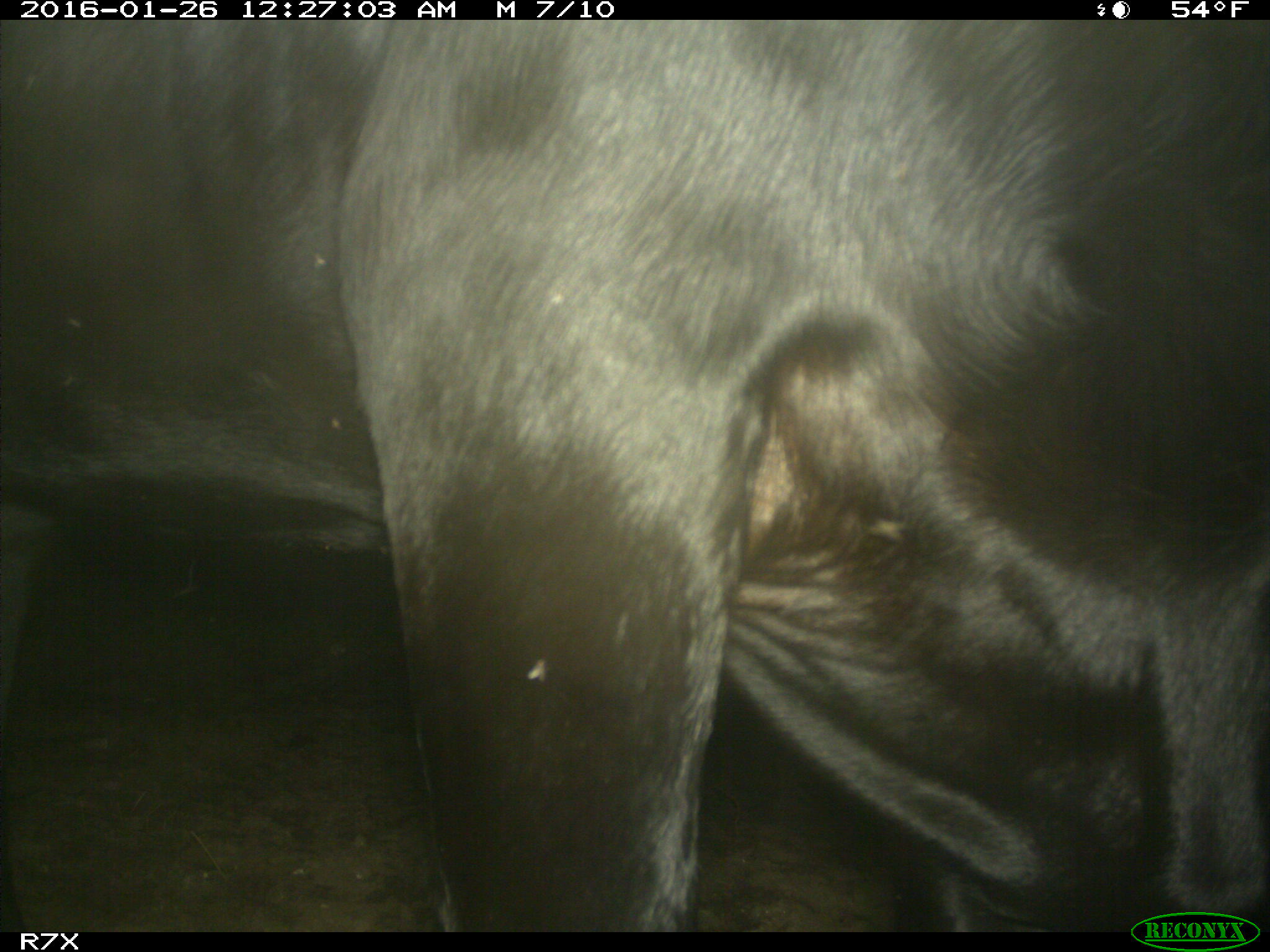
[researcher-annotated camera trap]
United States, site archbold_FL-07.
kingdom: Animalia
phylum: Chordata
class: Mammalia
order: Artiodactyla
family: Bovidae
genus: Bos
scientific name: Bos taurus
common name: domestic cow